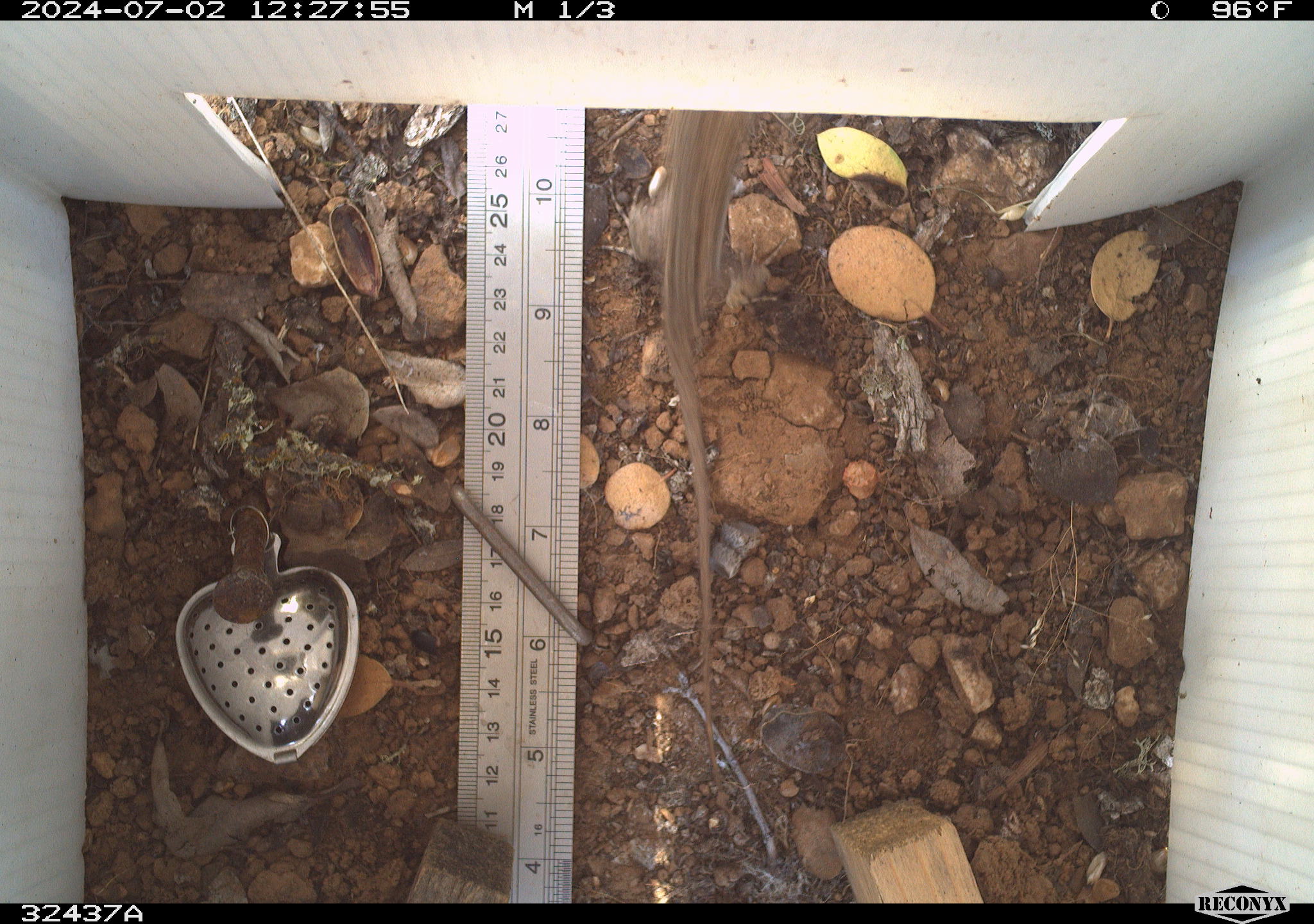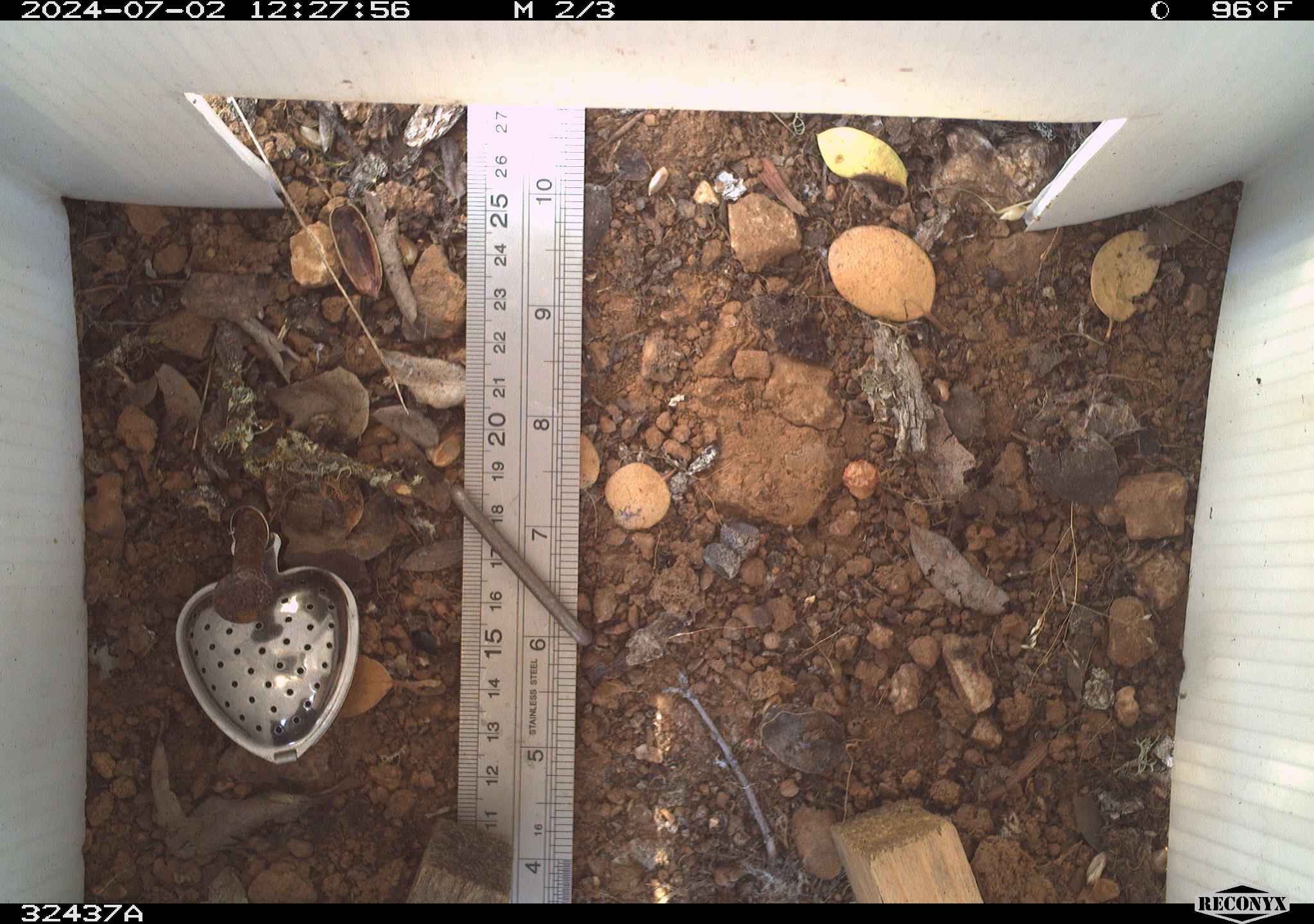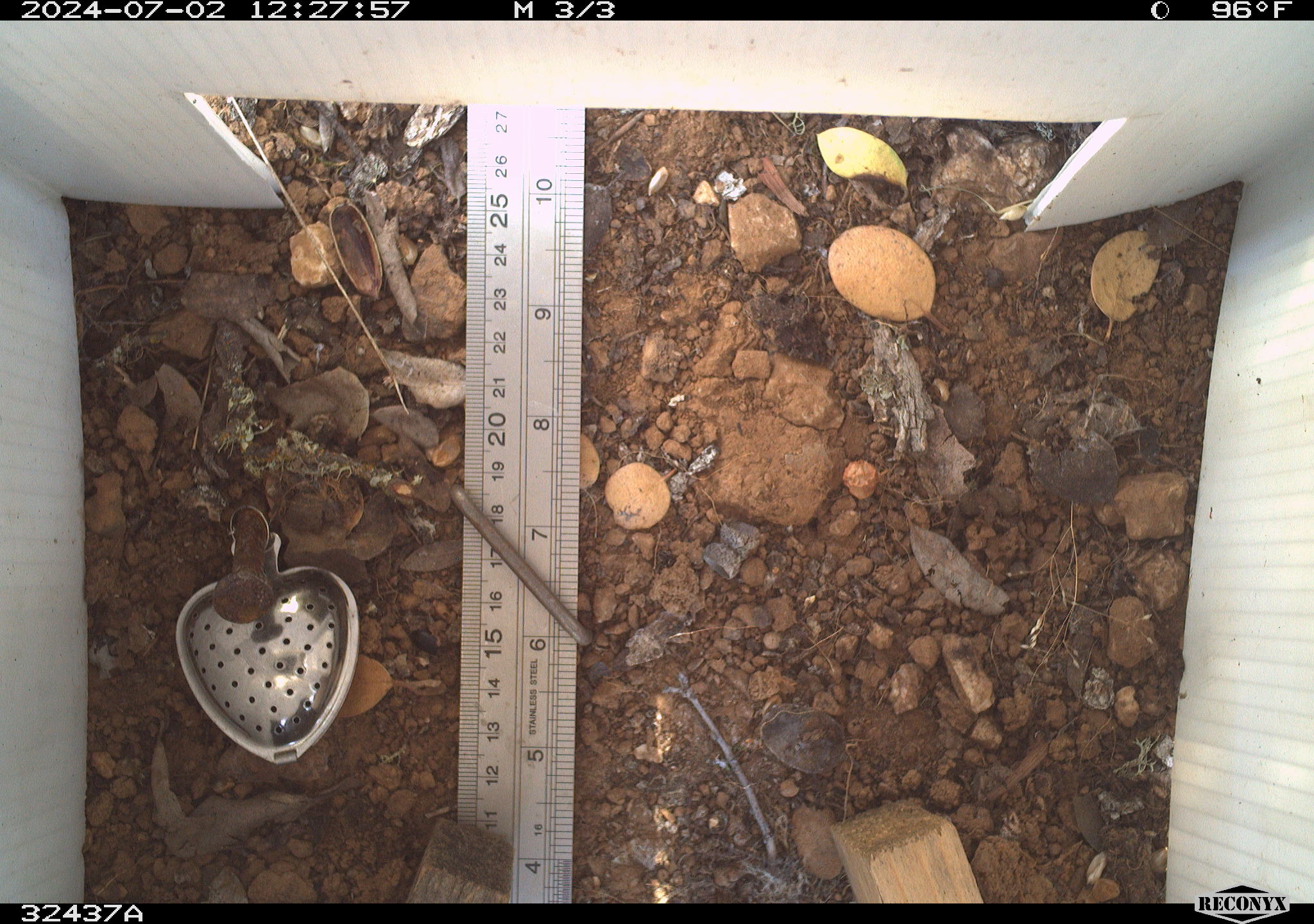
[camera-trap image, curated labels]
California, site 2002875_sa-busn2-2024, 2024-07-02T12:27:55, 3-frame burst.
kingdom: Animalia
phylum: Chordata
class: Reptilia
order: Squamata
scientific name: Squamata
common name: lizards and snakes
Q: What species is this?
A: Lizards and snakes (Squamata).